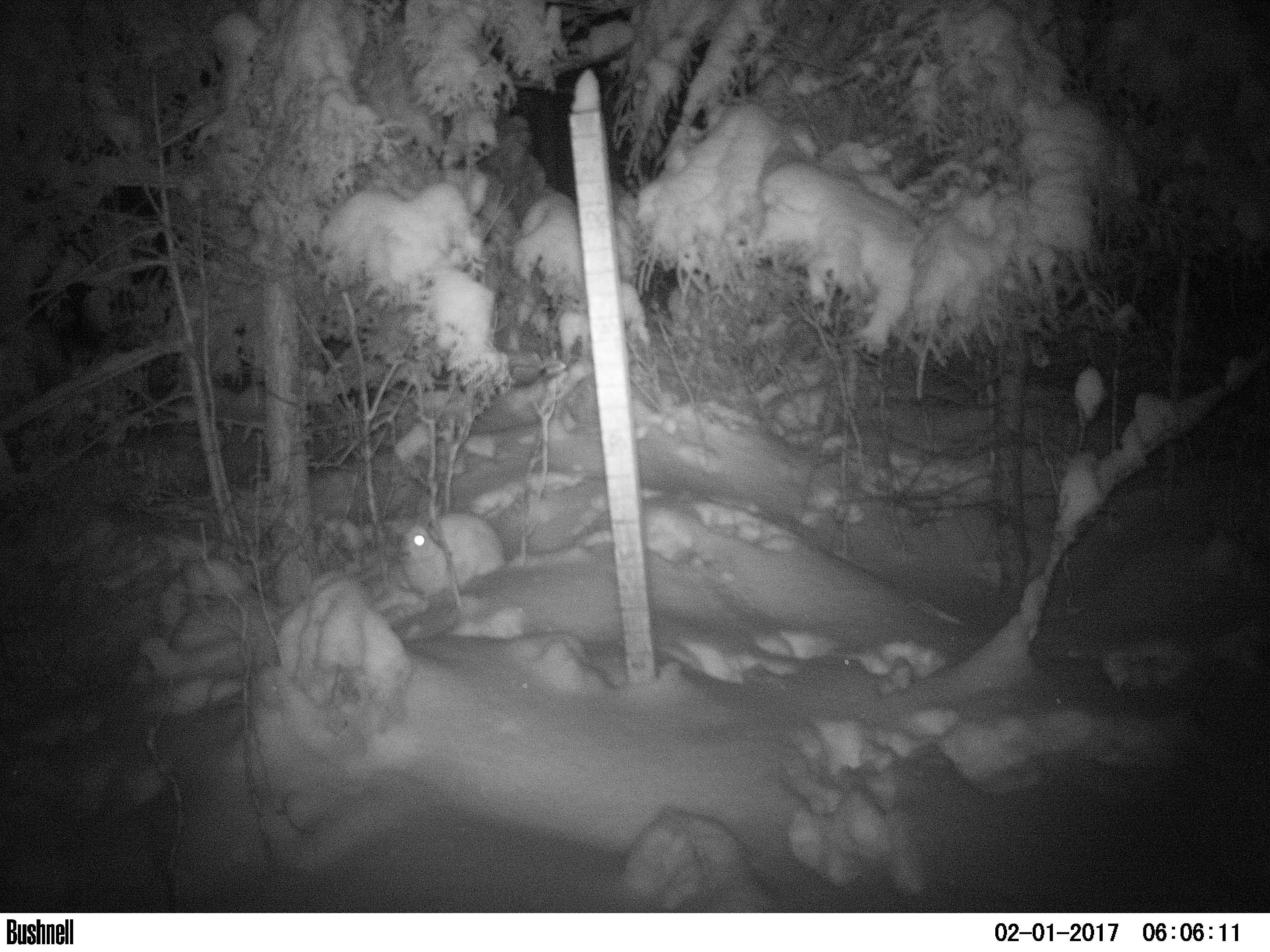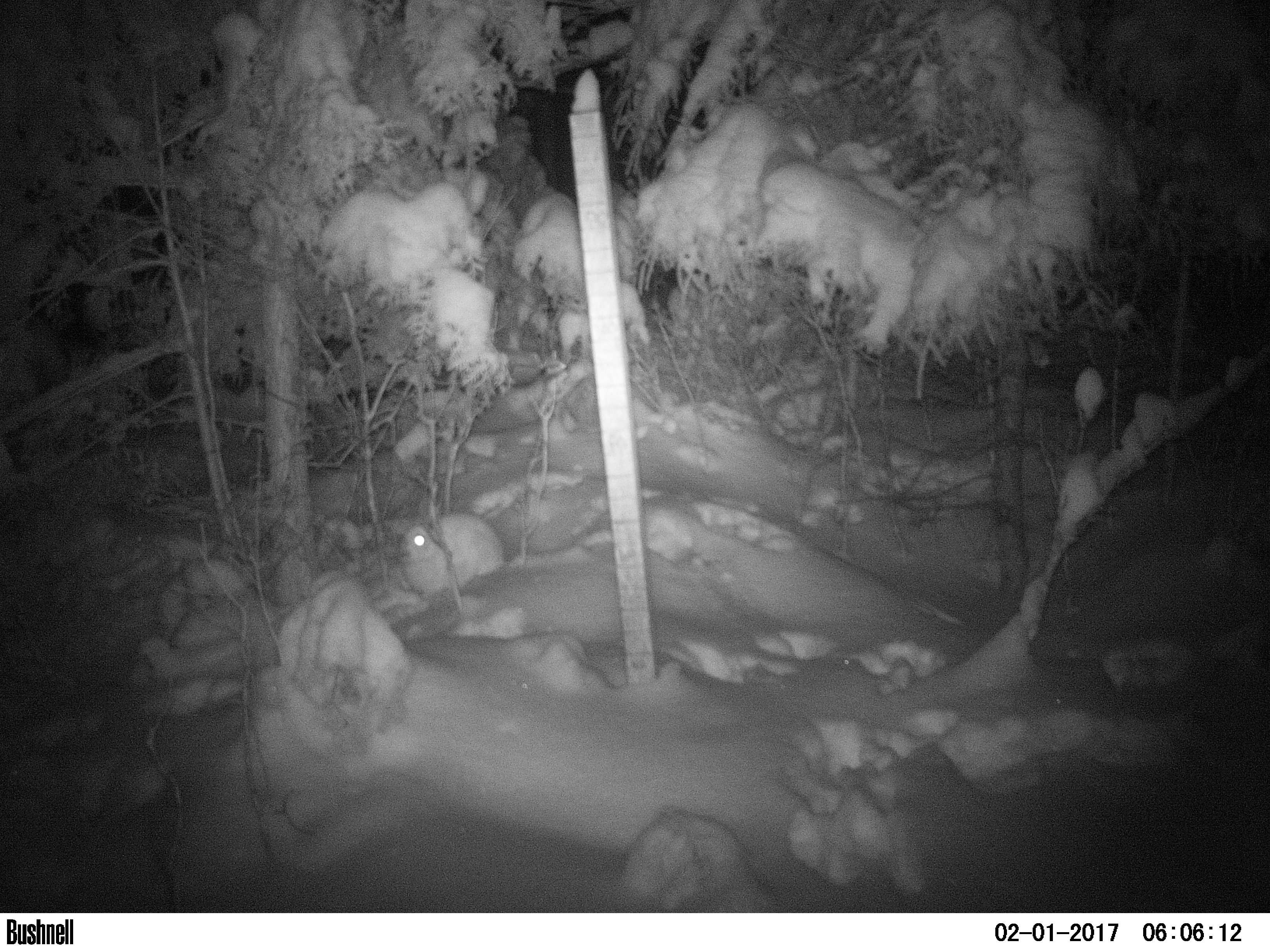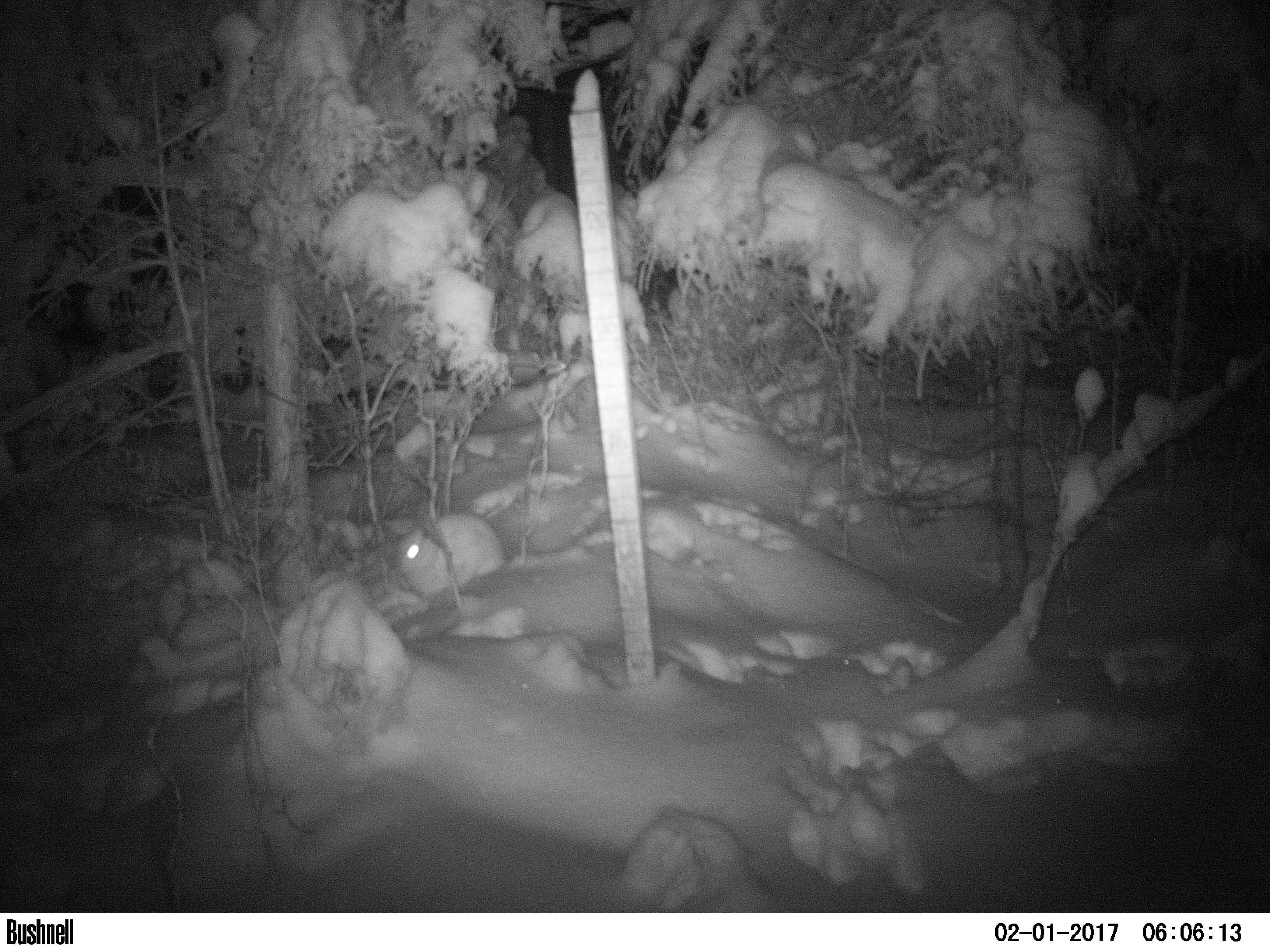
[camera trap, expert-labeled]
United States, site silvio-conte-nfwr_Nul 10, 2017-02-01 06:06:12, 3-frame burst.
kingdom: Animalia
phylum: Chordata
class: Mammalia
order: Lagomorpha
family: Leporidae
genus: Lepus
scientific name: Lepus americanus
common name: snowshoe hare